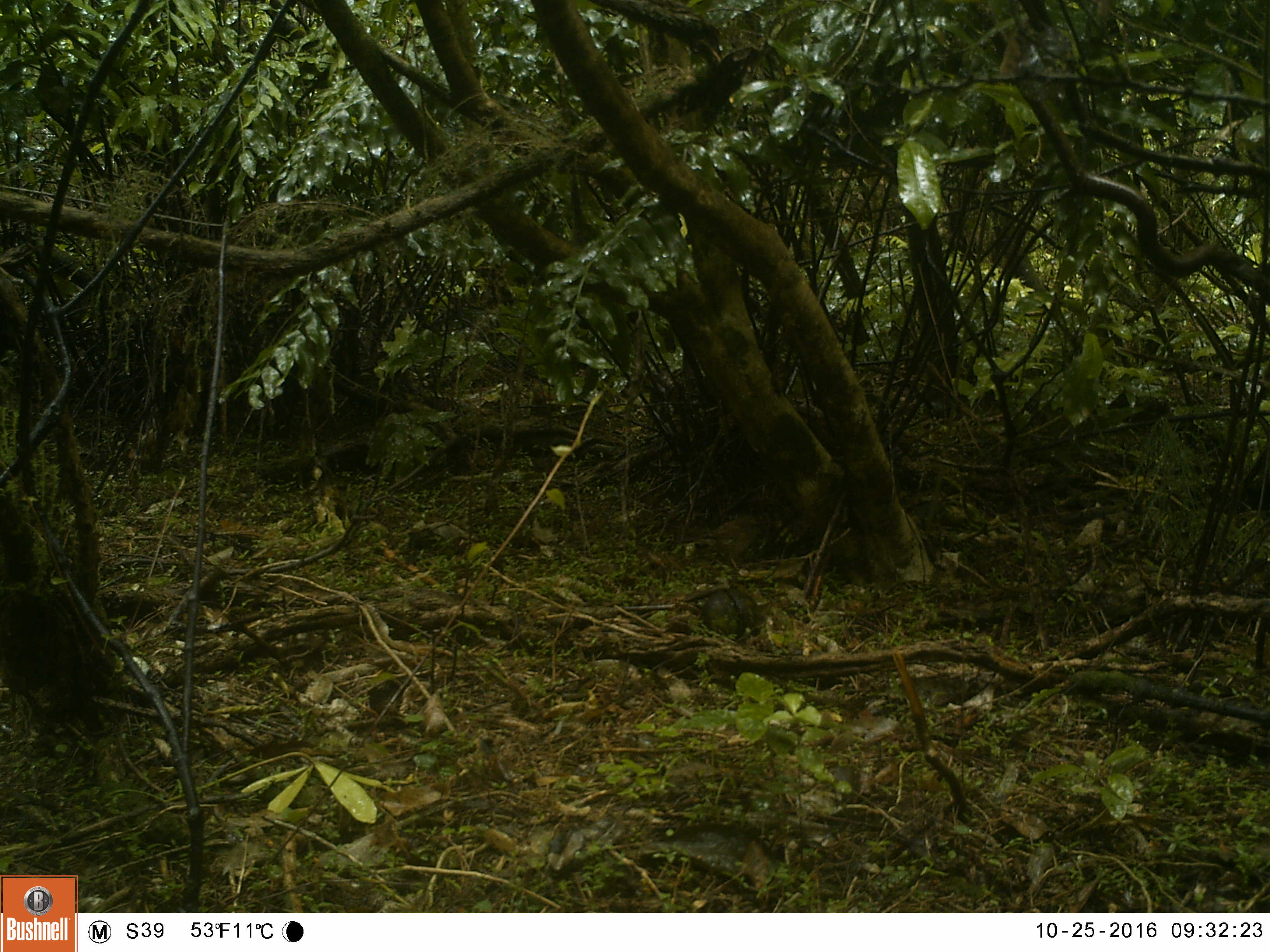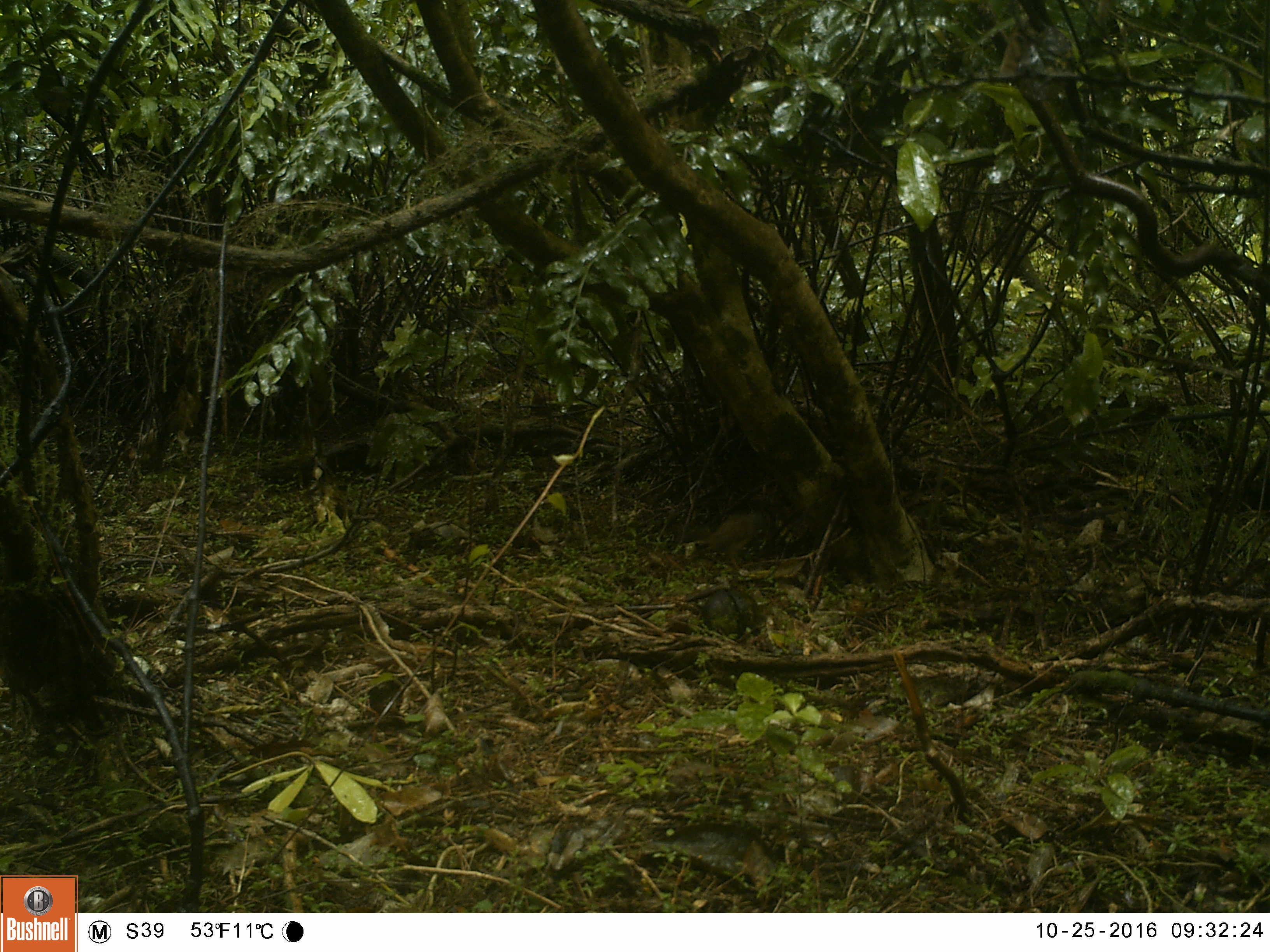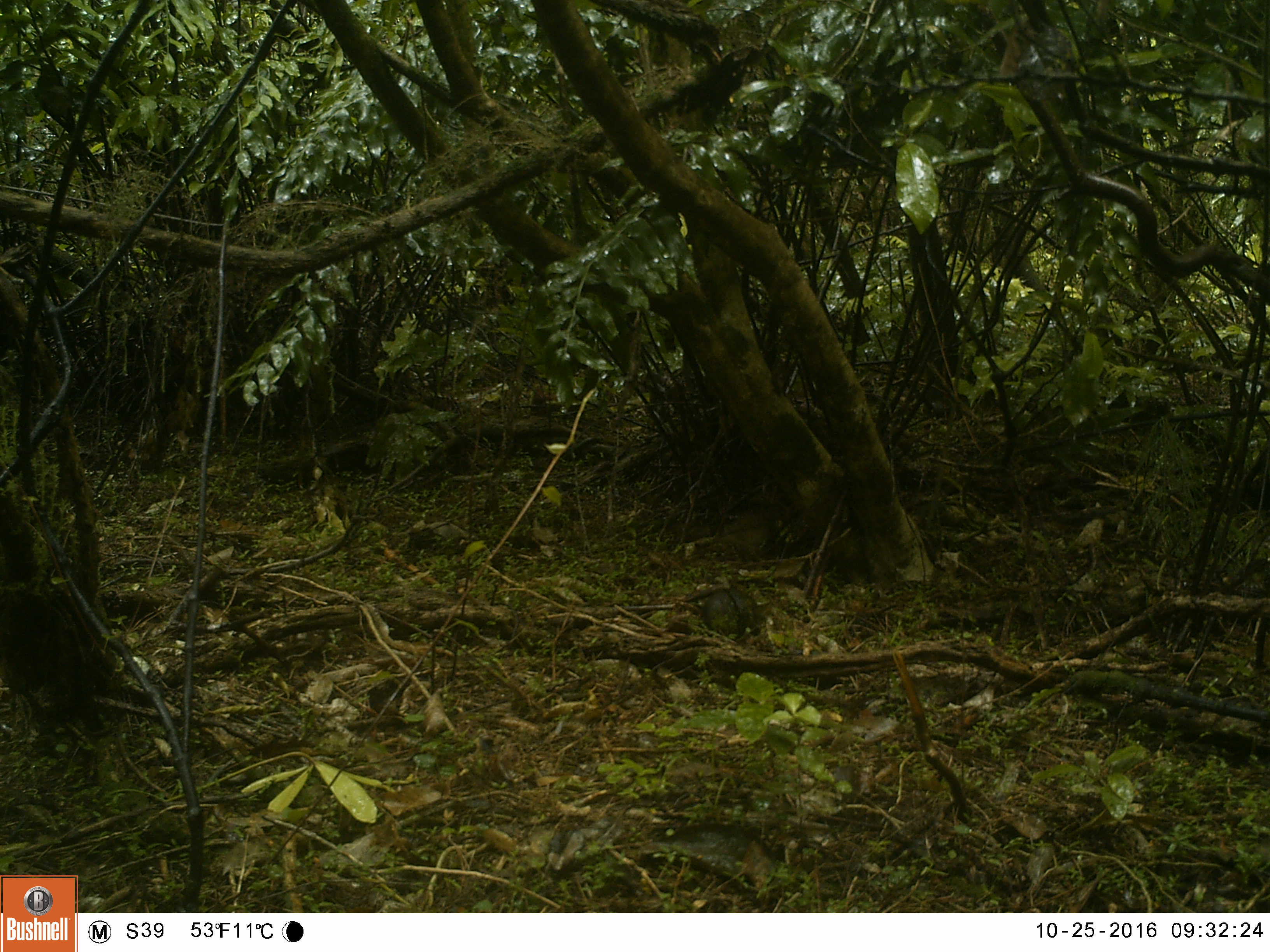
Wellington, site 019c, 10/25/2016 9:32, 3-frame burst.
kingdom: Animalia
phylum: Chordata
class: Aves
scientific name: Aves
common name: bird